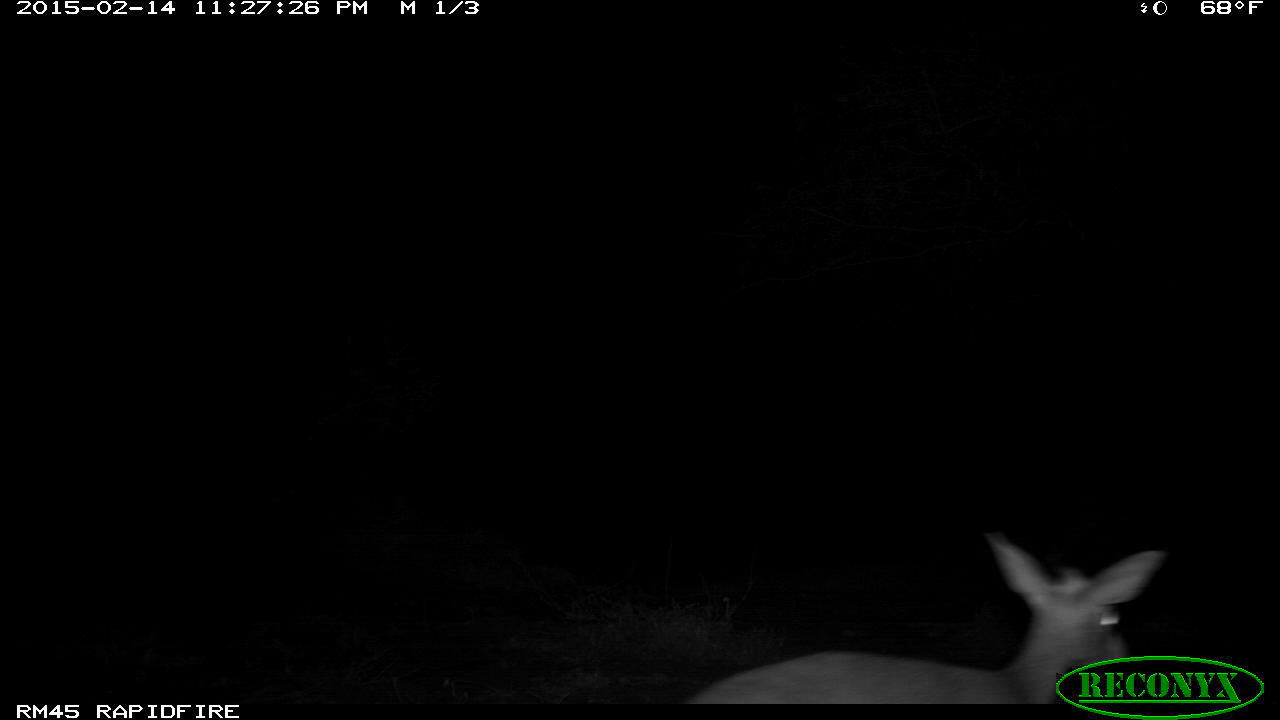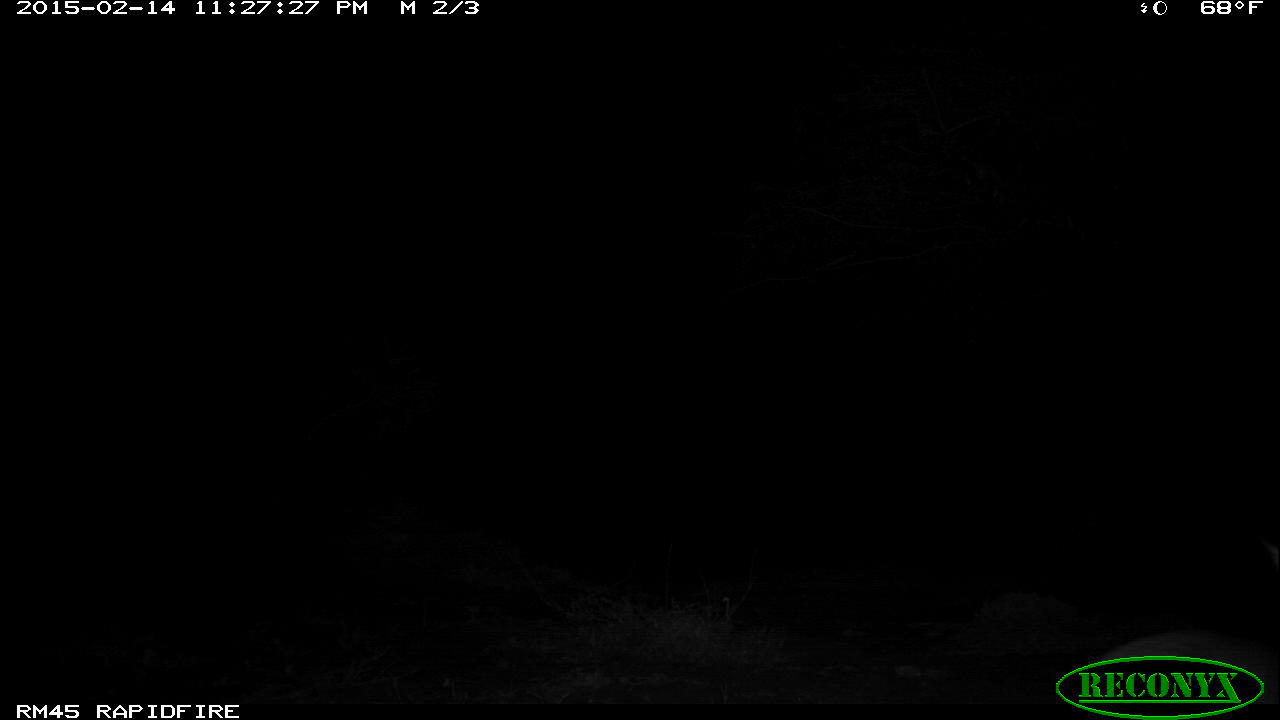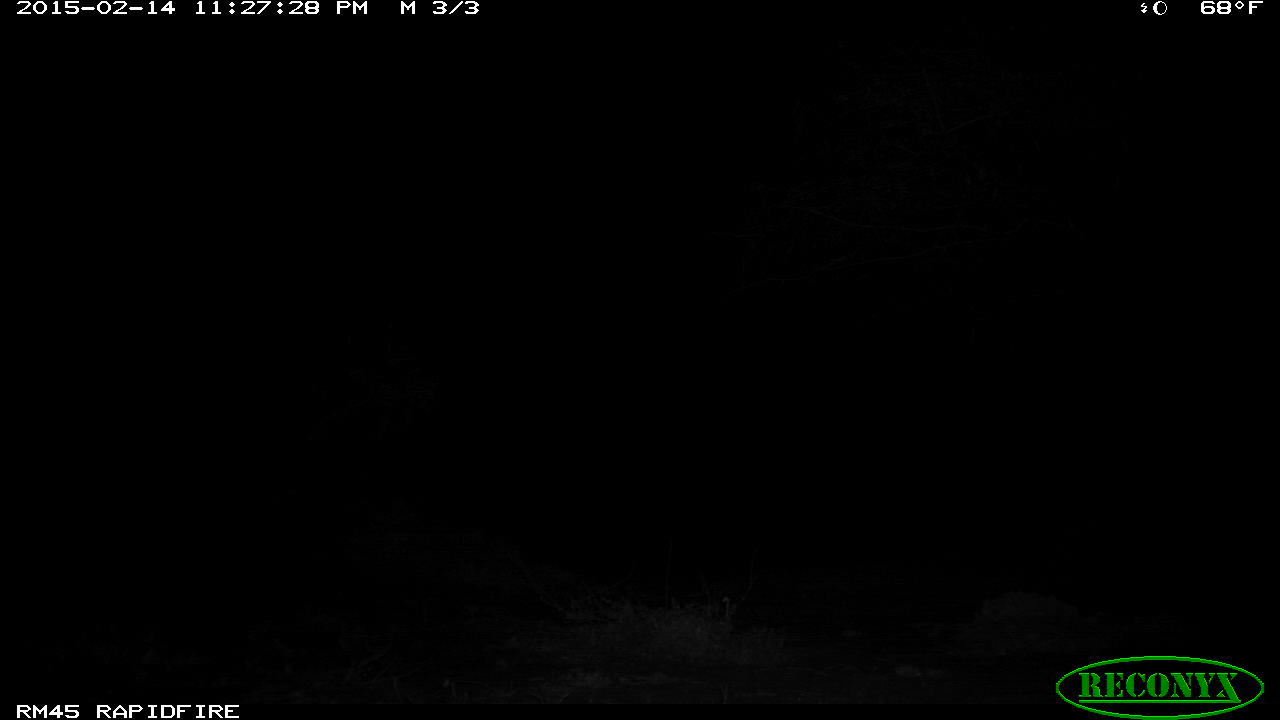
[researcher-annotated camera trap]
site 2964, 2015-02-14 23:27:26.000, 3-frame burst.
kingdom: Animalia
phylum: Chordata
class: Mammalia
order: Artiodactyla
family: Bovidae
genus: Madoqua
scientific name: Madoqua guentheri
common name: günther's dik-dik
Madoqua guentheri (günther's dik-dik), count 1.